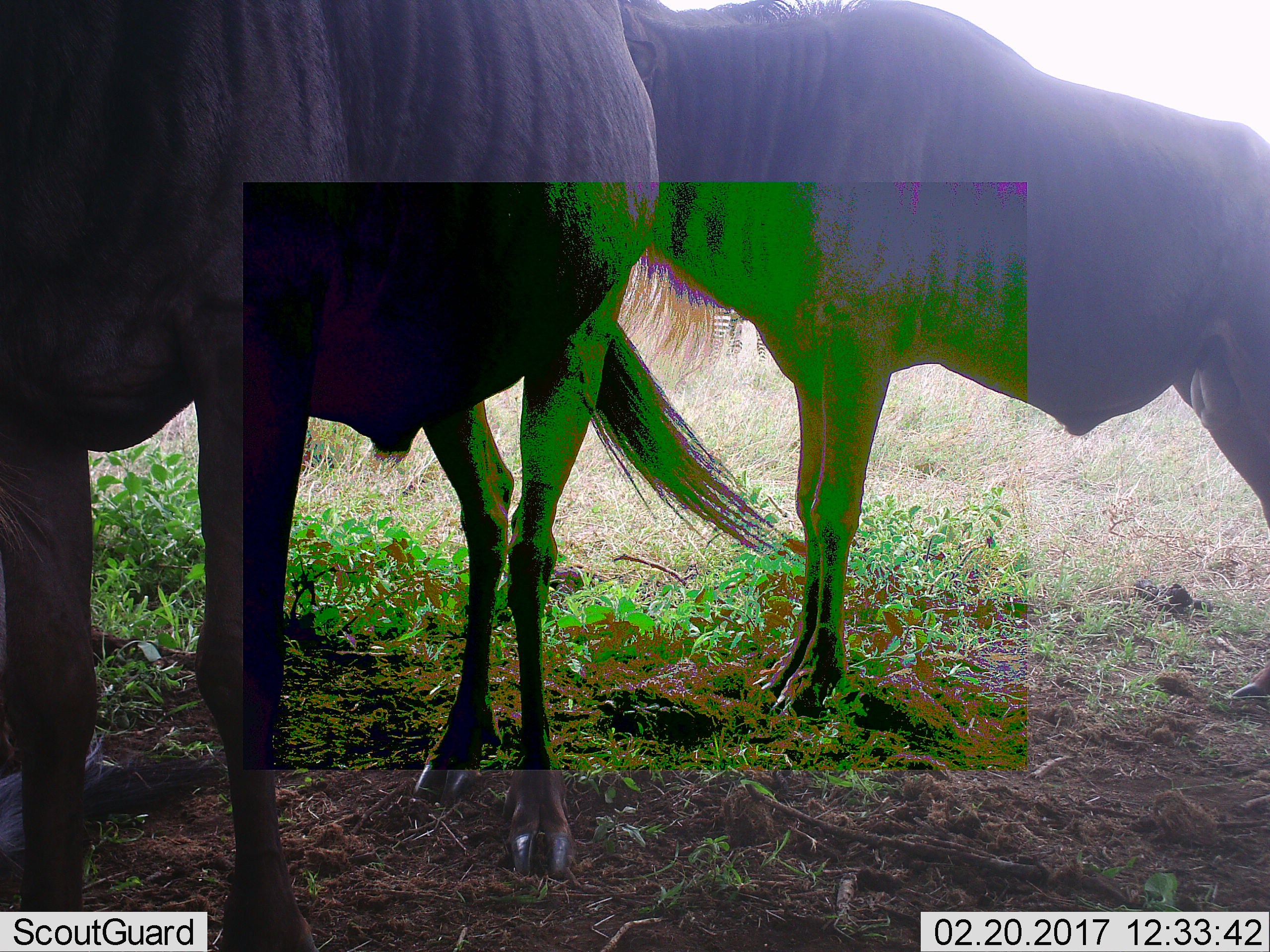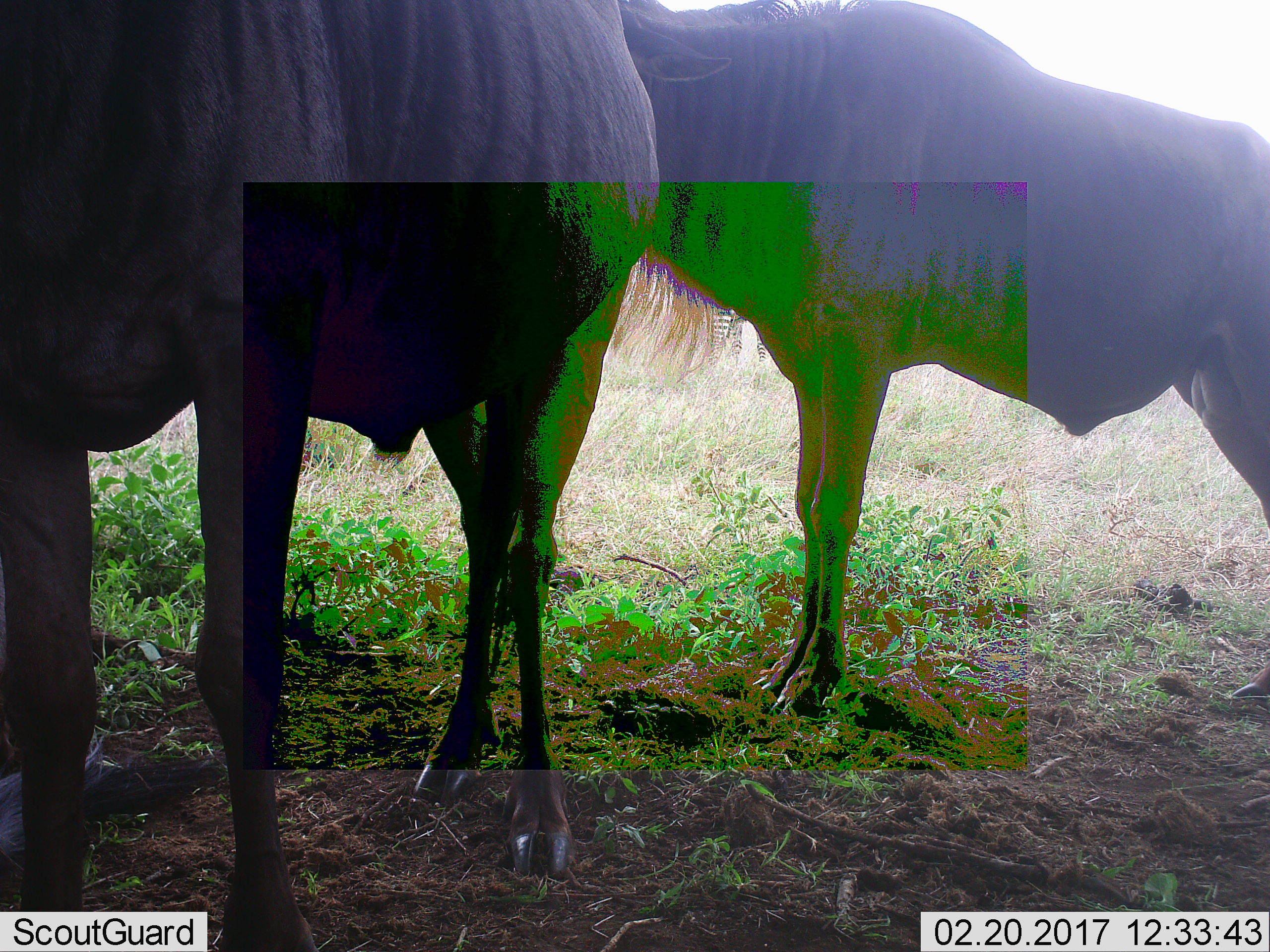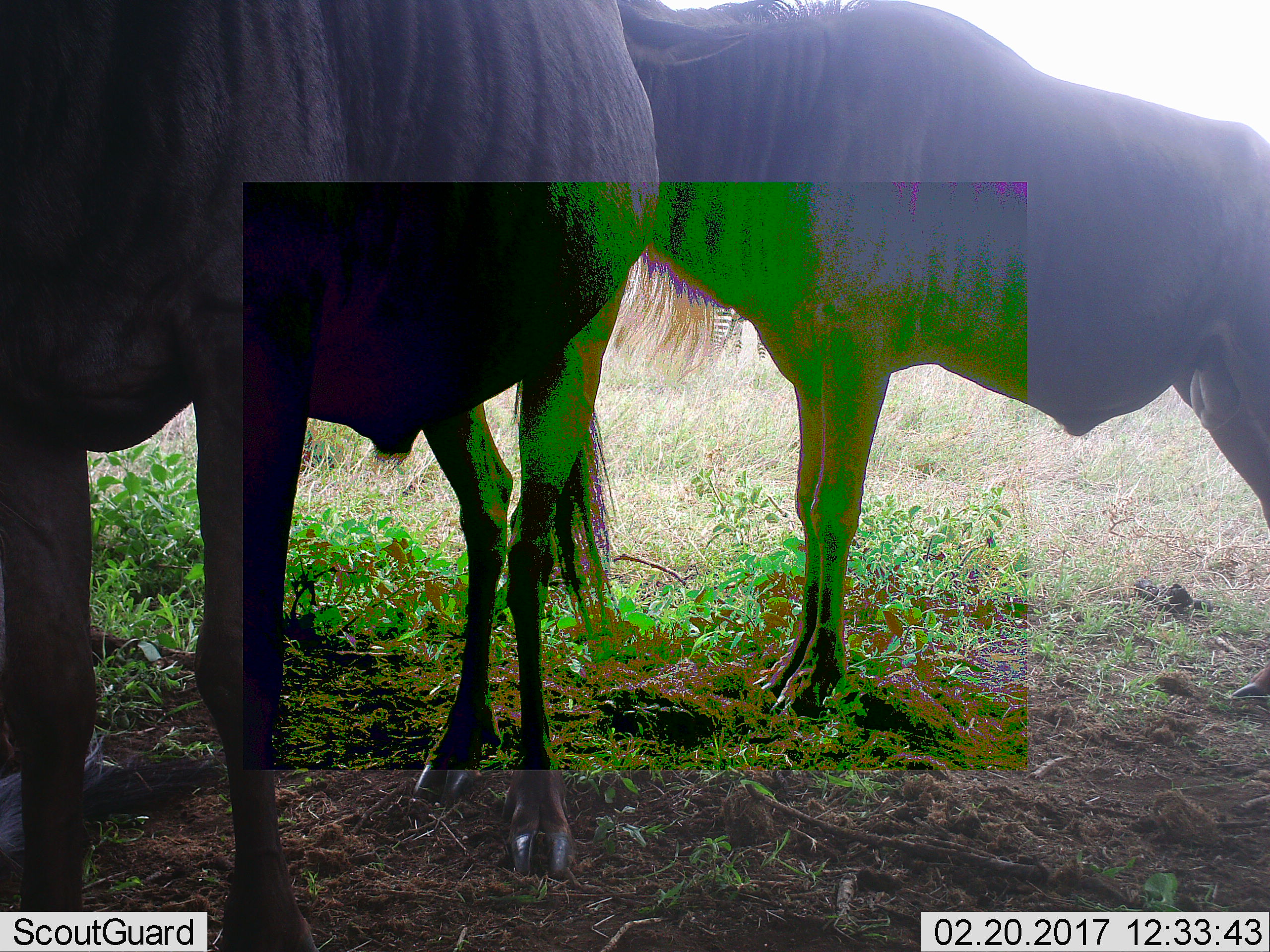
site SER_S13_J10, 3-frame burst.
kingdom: Animalia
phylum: Chordata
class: Mammalia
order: Artiodactyla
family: Bovidae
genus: Connochaetes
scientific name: Connochaetes taurinus taurinus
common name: blue wildebeest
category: wildebeestblue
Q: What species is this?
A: Wildebeestblue (blue wildebeest) (Connochaetes taurinus taurinus).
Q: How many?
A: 2.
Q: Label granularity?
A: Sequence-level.